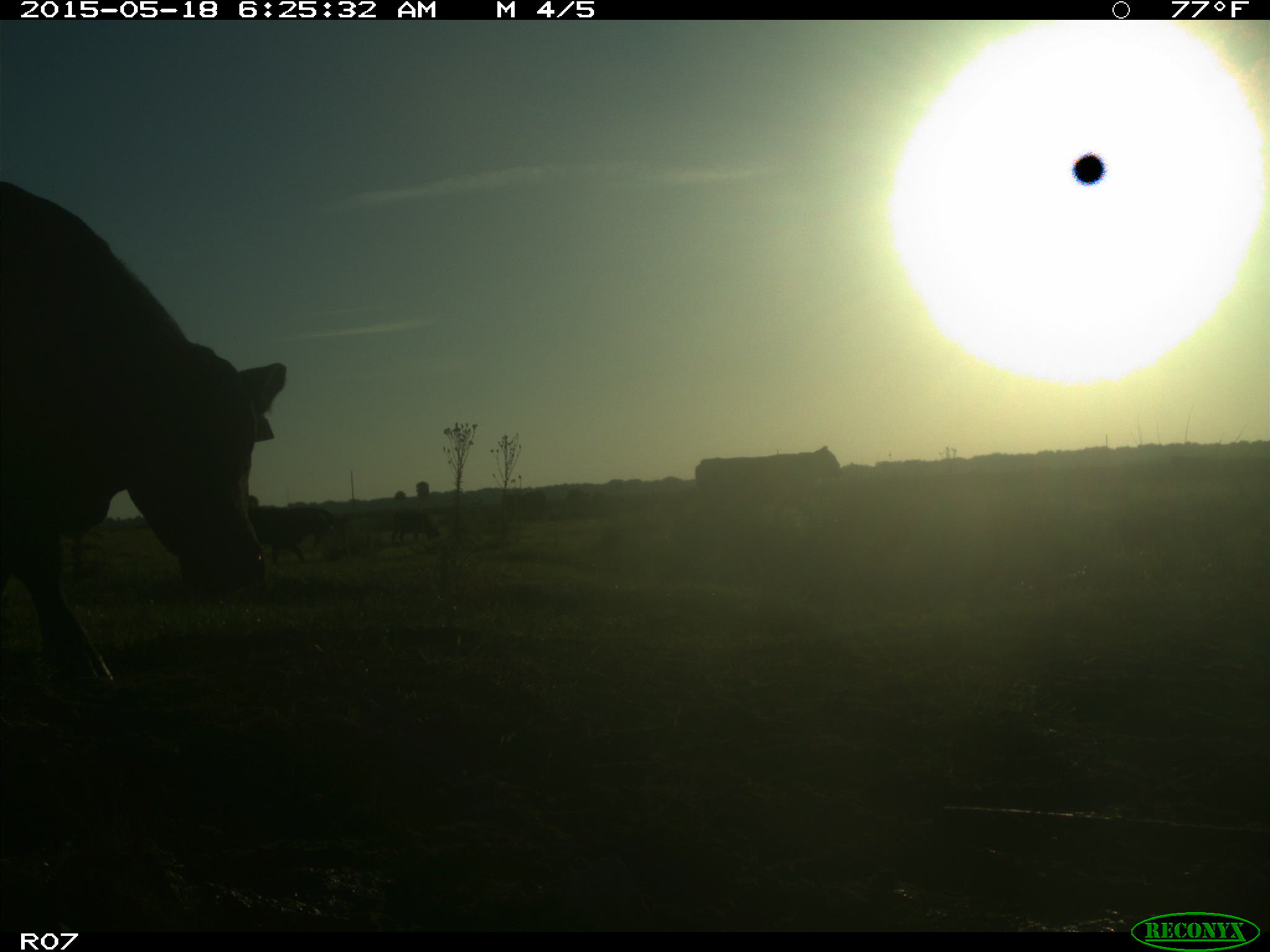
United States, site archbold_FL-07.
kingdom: Animalia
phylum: Chordata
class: Mammalia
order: Artiodactyla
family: Bovidae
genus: Bos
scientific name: Bos taurus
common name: domestic cow